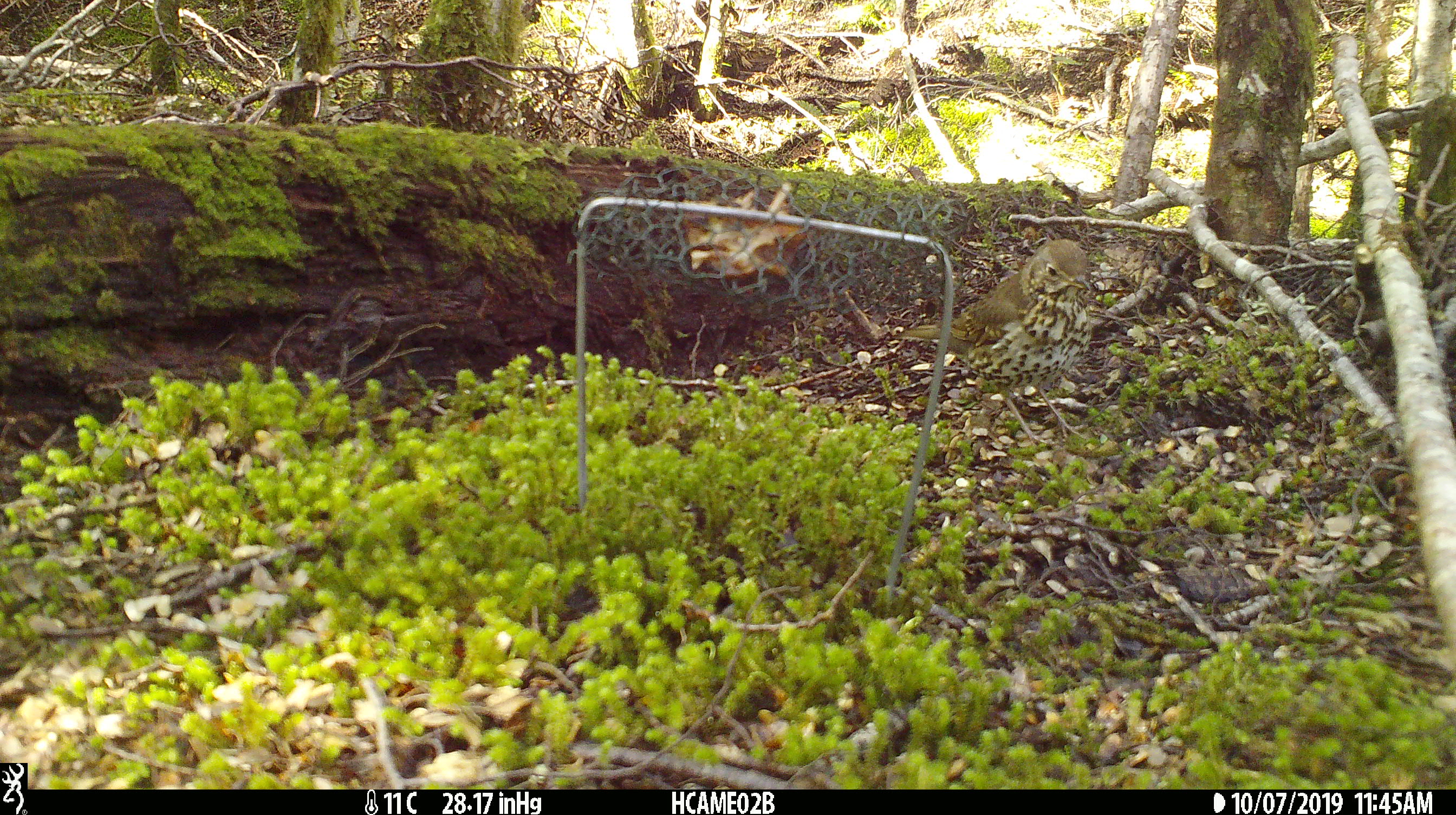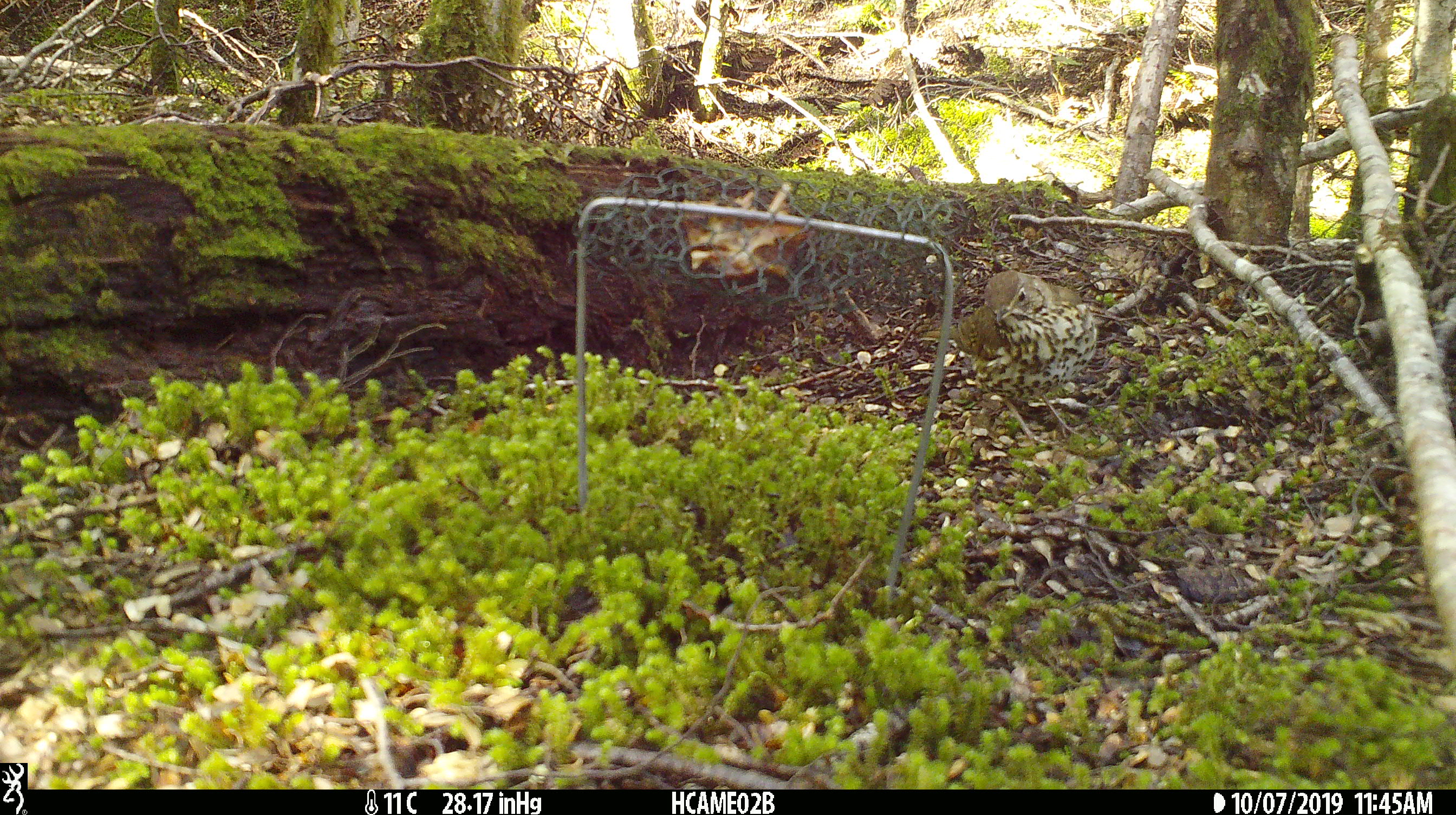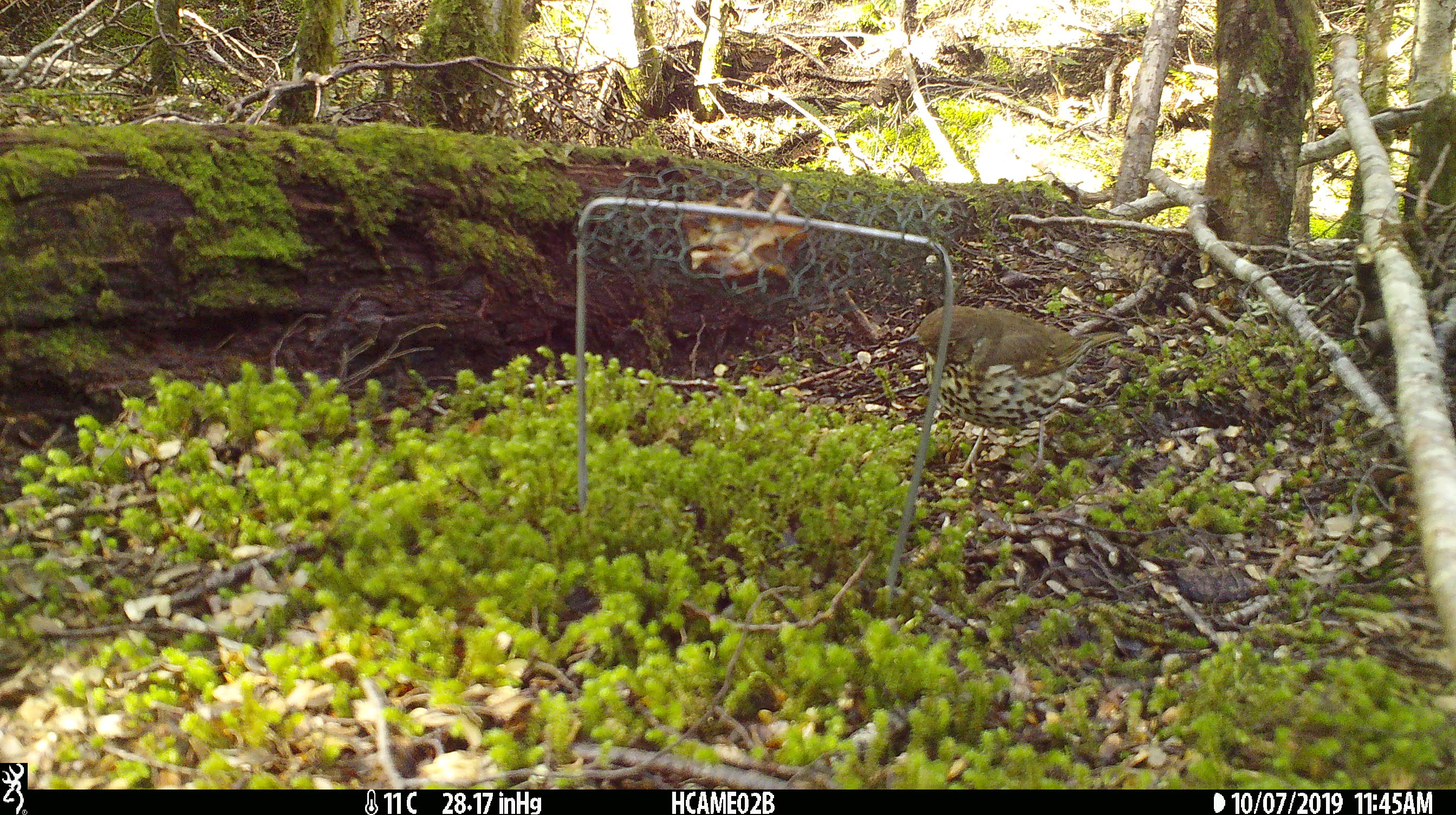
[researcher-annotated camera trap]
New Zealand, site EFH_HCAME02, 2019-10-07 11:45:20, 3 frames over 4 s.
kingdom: Animalia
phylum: Chordata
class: Aves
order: Passeriformes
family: Turdidae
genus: Turdus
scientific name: Turdus philomelos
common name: song thrush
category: thrush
Thrush (song thrush) (Turdus philomelos).